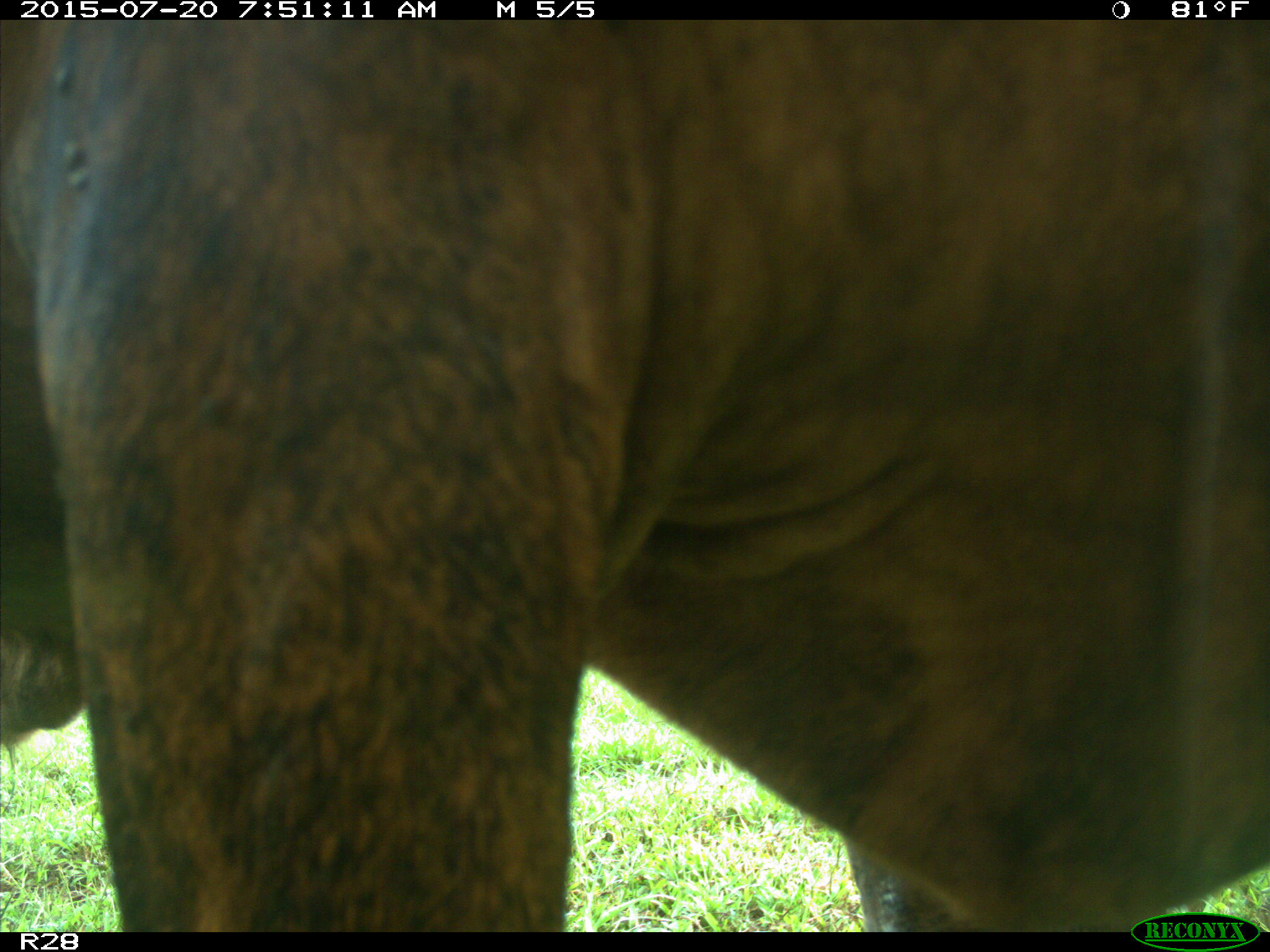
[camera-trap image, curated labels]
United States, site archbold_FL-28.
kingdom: Animalia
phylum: Chordata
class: Mammalia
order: Artiodactyla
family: Bovidae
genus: Bos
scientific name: Bos taurus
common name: domestic cow